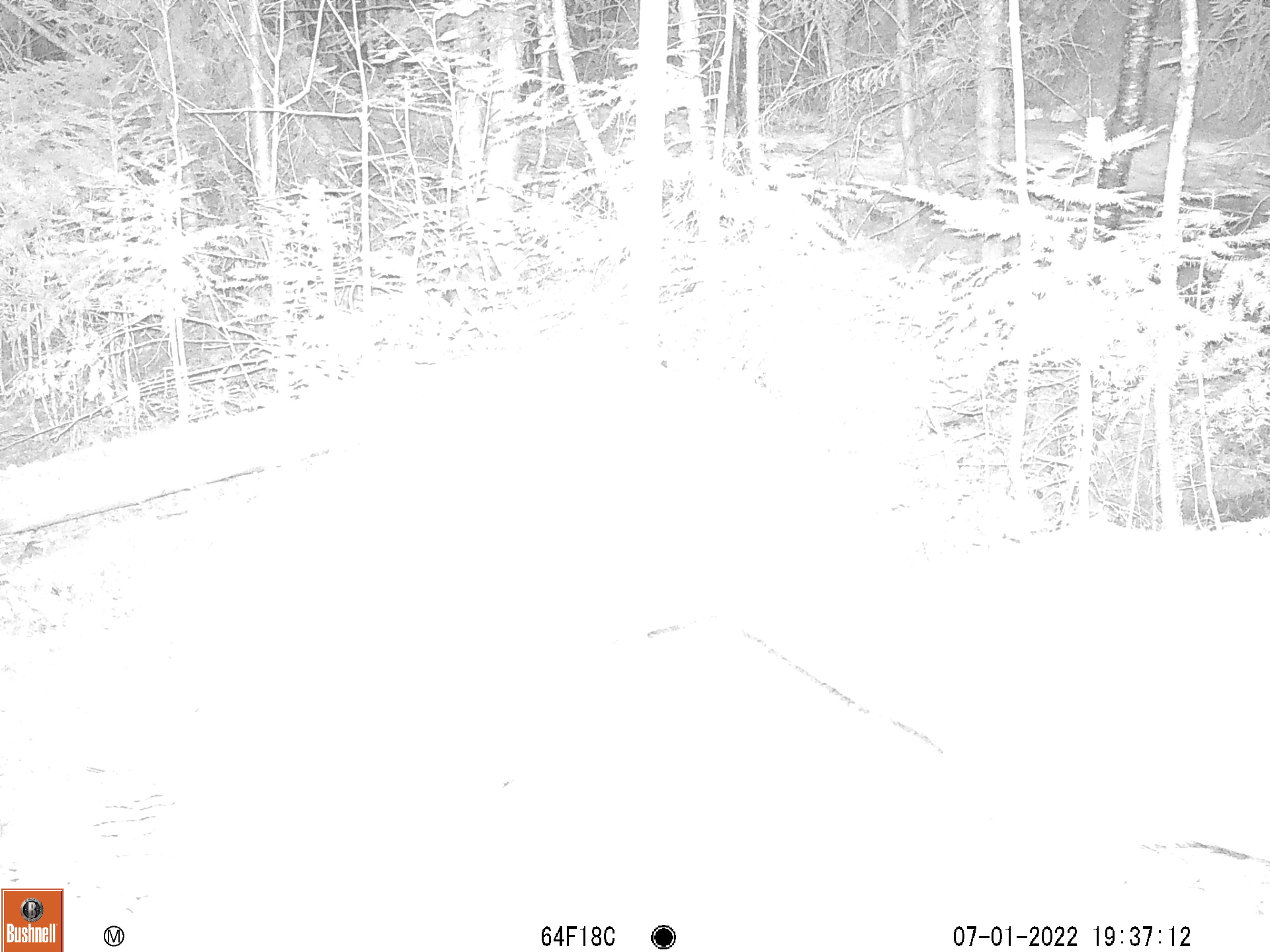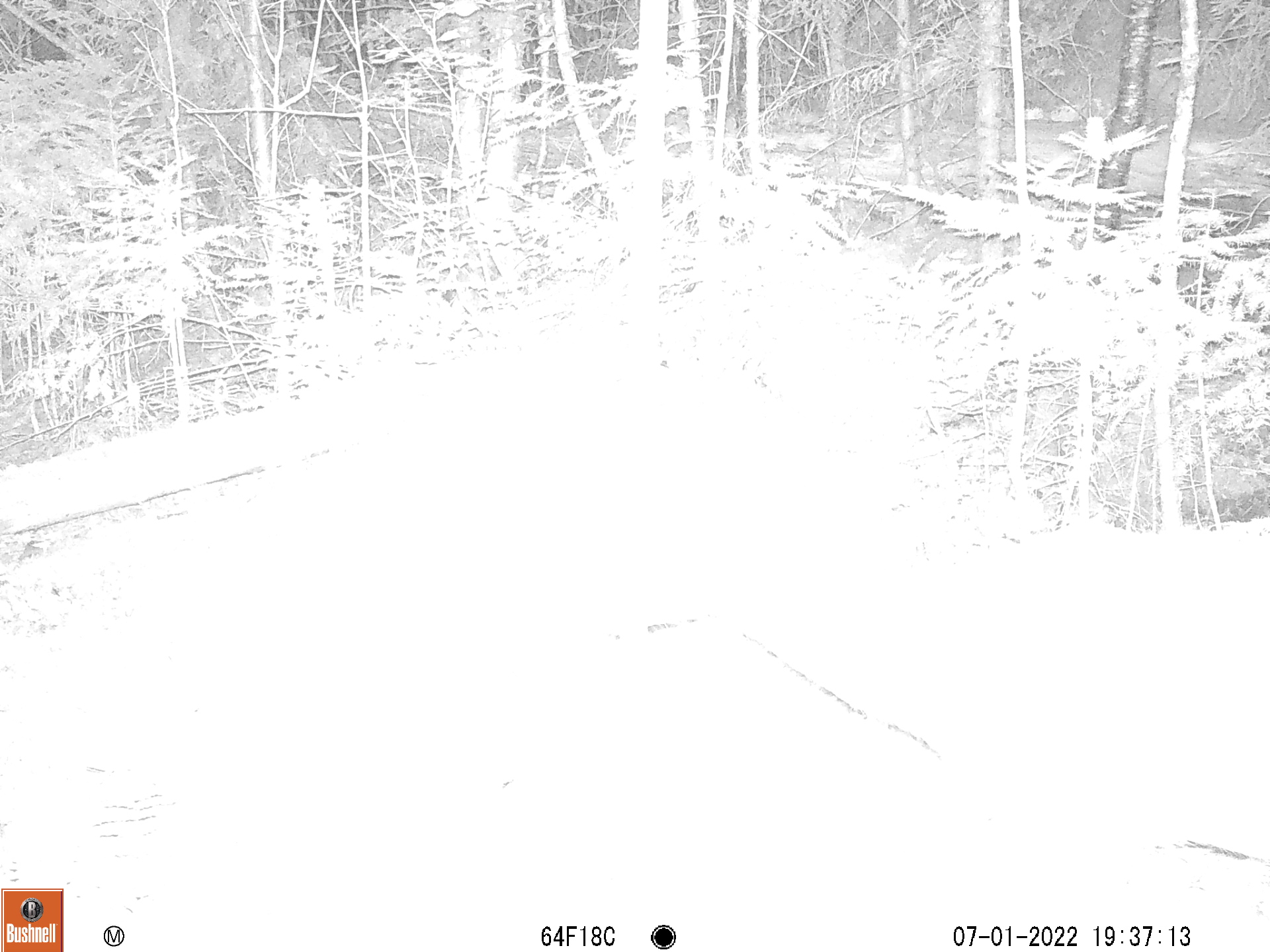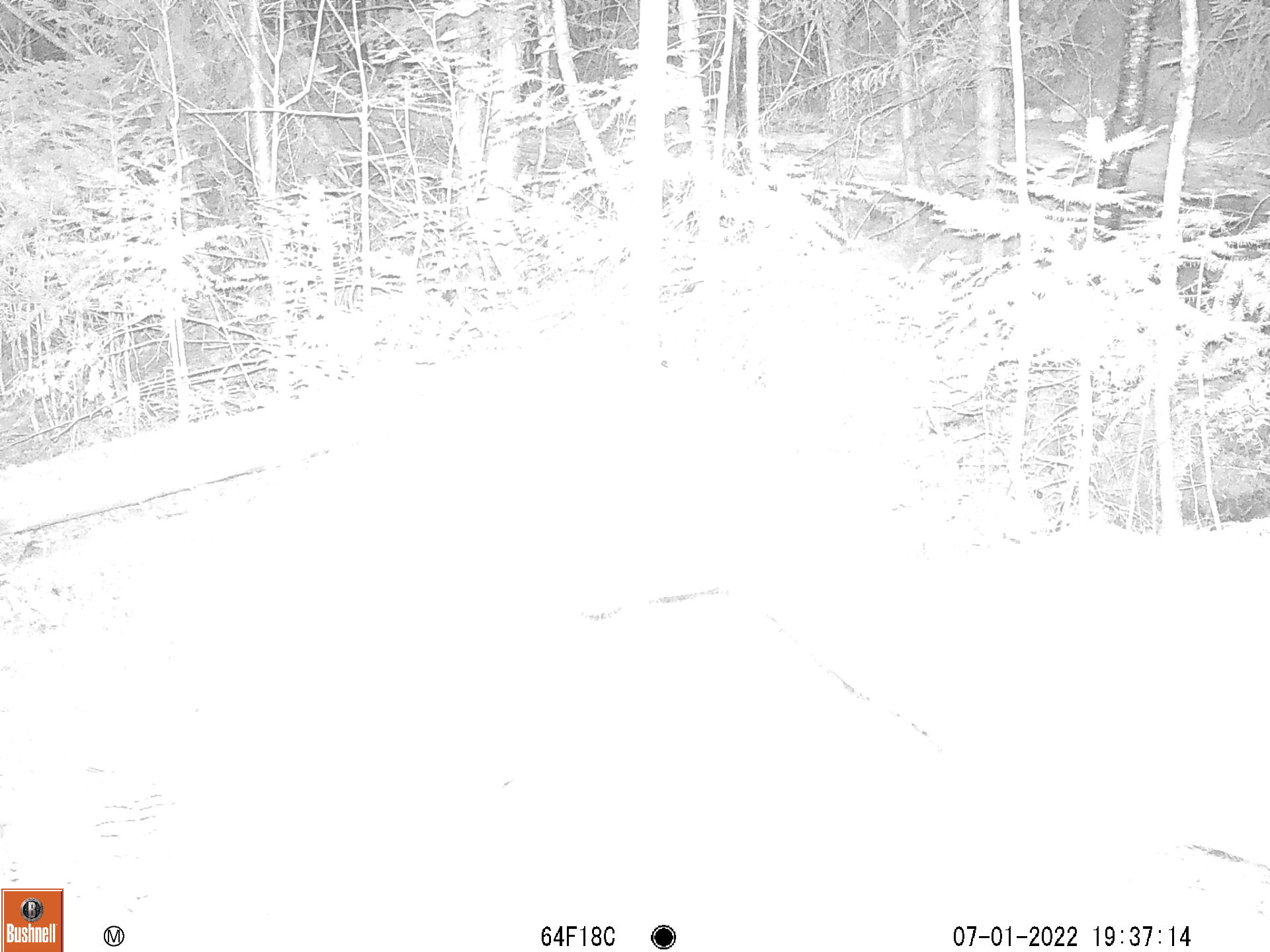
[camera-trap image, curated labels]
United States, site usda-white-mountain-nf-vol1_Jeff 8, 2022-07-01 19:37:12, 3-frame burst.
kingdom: Animalia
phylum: Chordata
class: Mammalia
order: Artiodactyla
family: Cervidae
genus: Odocoileus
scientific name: Odocoileus virginianus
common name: white-tailed deer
White-tailed deer (Odocoileus virginianus).